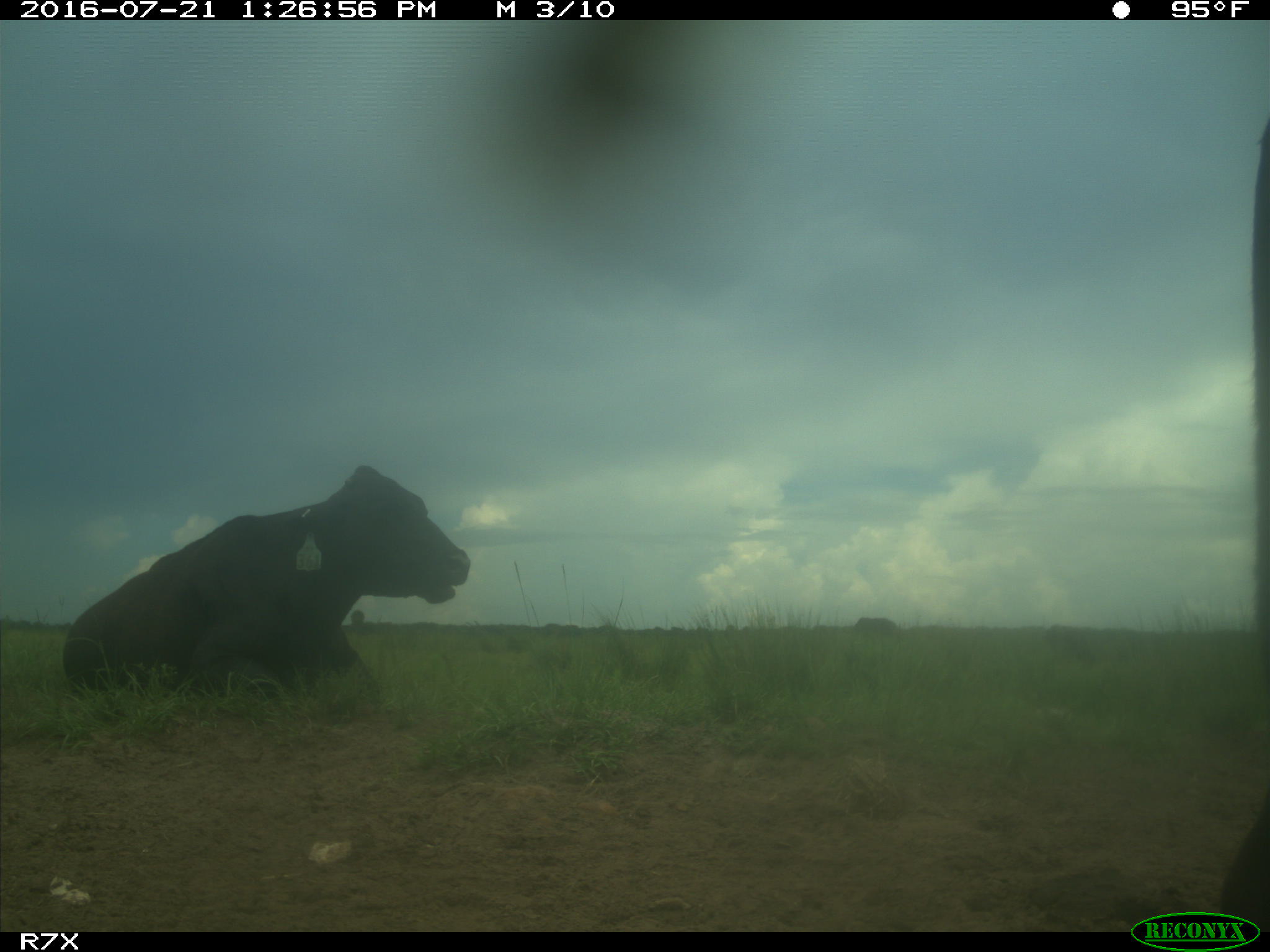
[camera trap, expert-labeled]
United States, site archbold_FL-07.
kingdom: Animalia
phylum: Chordata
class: Mammalia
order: Artiodactyla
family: Bovidae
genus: Bos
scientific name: Bos taurus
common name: domestic cow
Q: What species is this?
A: Bos taurus (domestic cow).